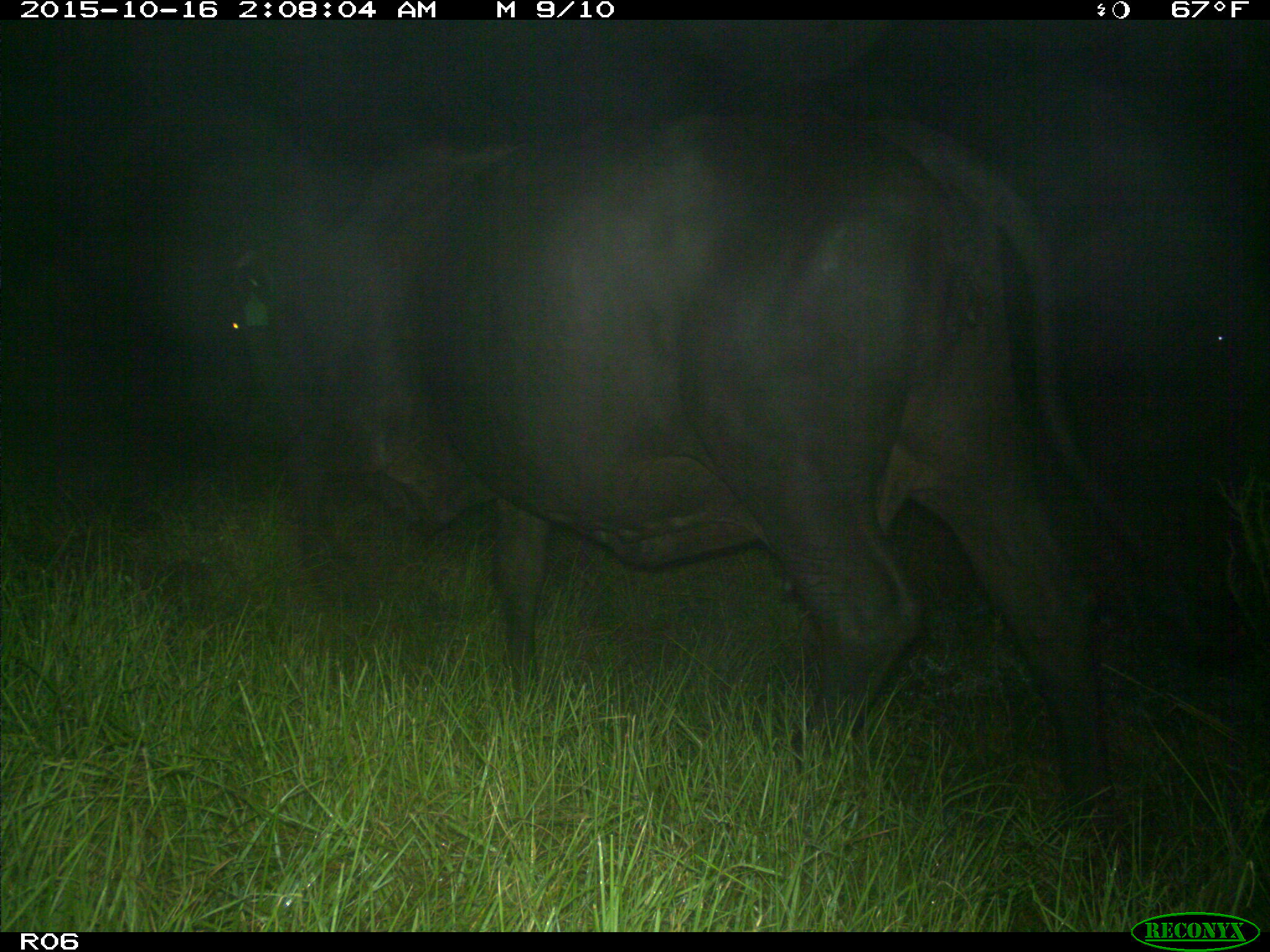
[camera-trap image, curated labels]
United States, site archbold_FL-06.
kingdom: Animalia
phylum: Chordata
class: Mammalia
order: Artiodactyla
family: Bovidae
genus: Bos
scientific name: Bos taurus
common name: domestic cow